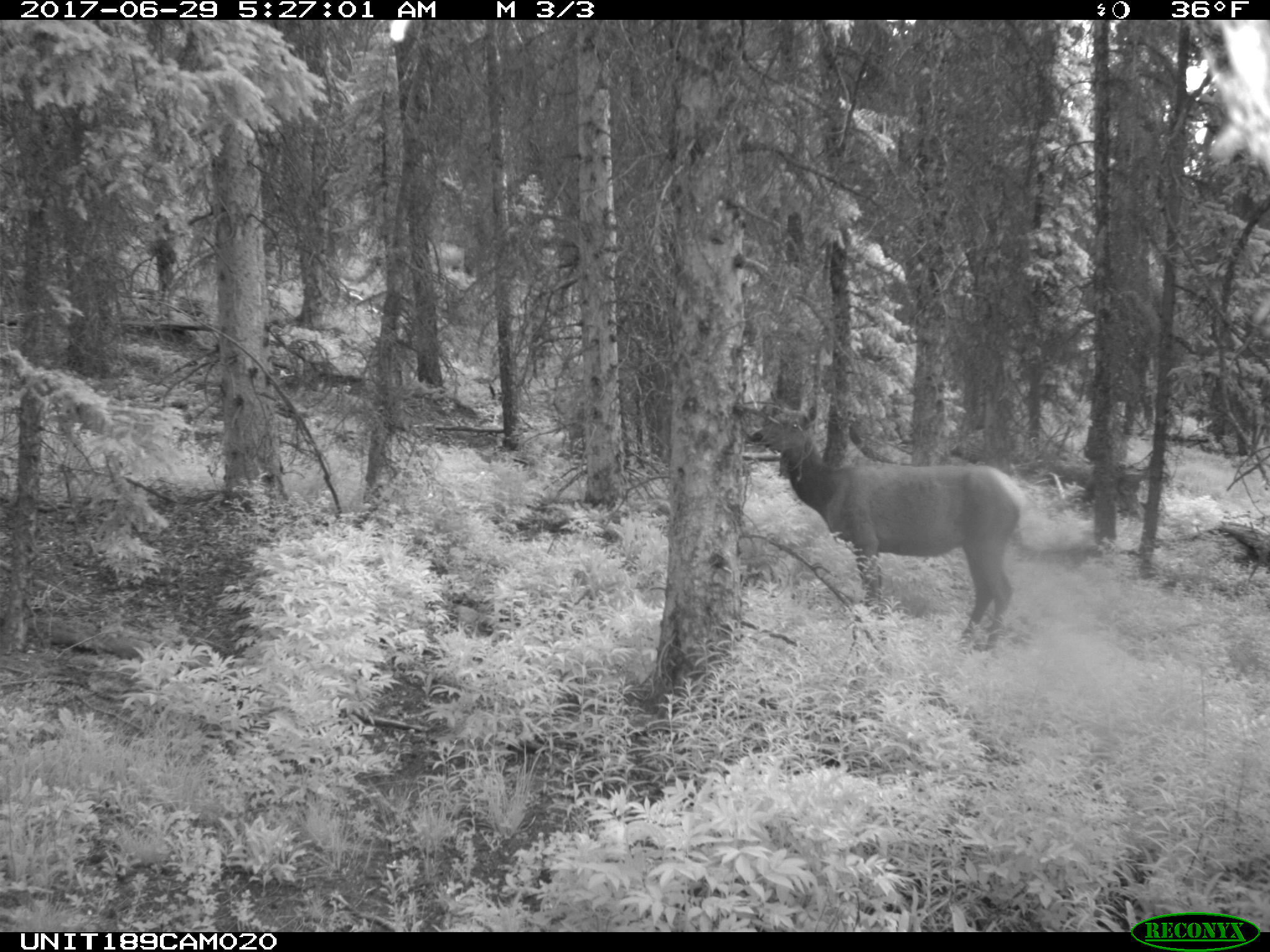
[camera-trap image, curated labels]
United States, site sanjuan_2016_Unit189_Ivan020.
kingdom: Animalia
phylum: Chordata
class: Mammalia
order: Artiodactyla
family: Cervidae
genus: Cervus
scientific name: Cervus elaphus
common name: red deer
Cervus elaphus (red deer).